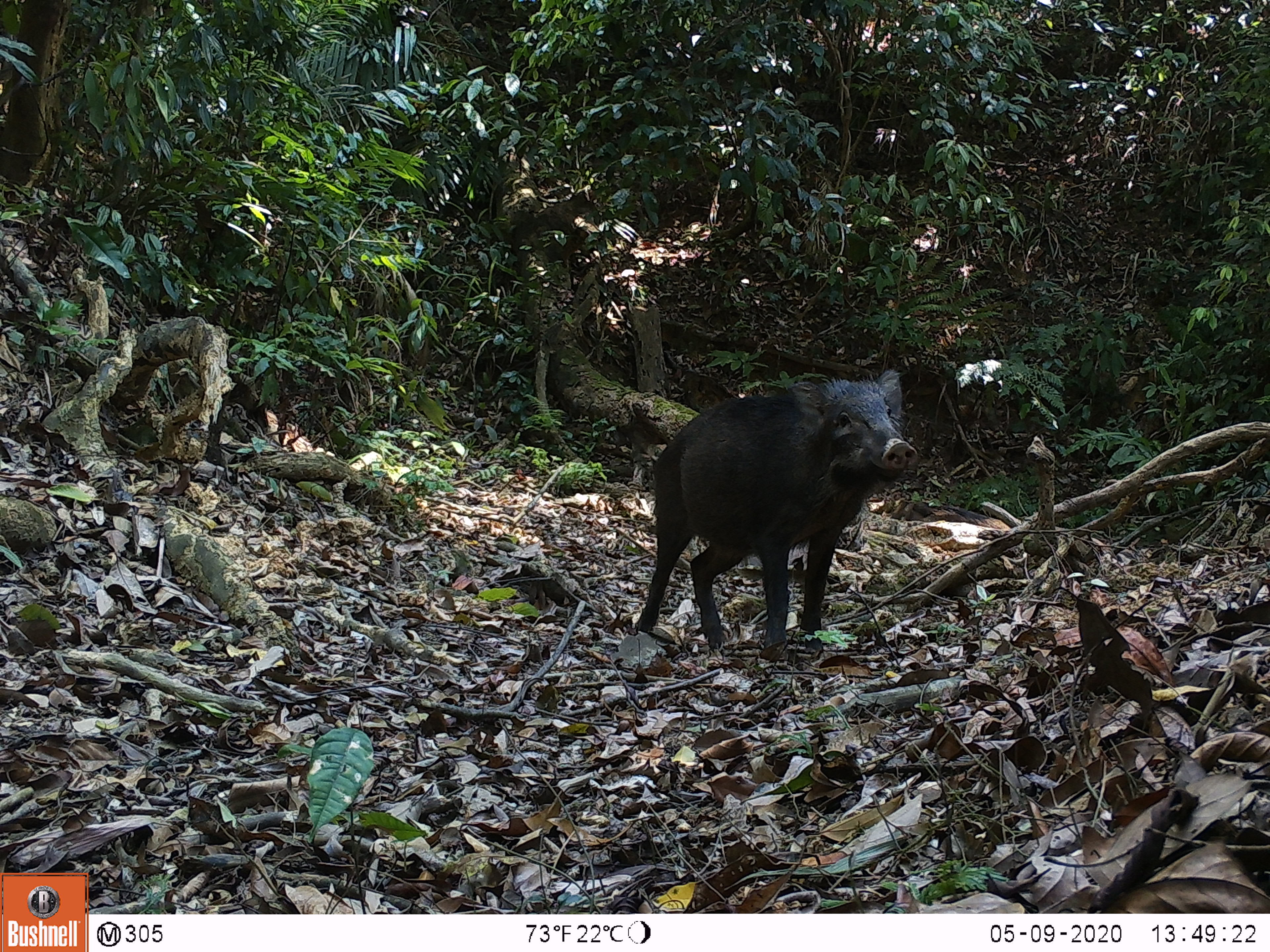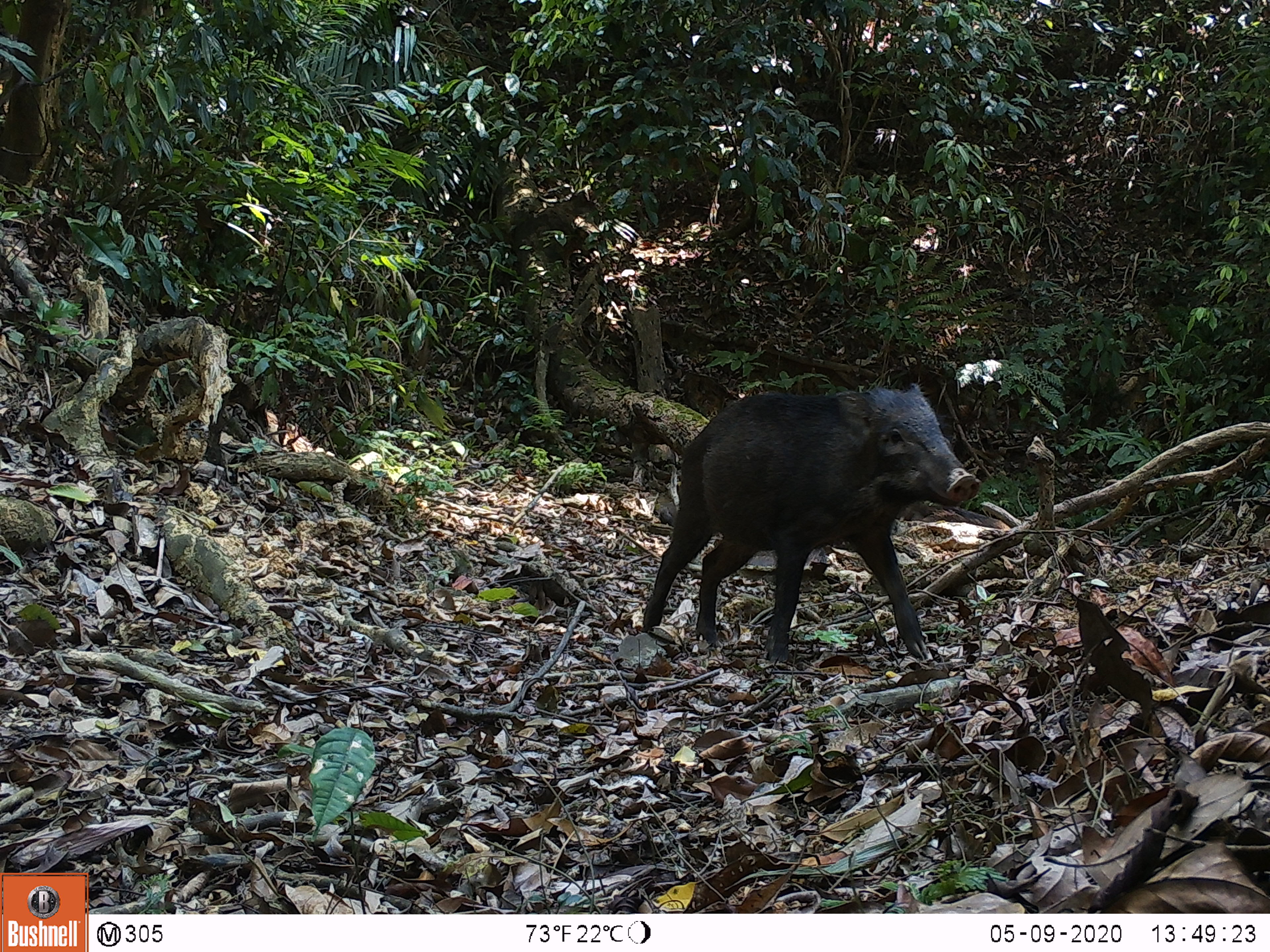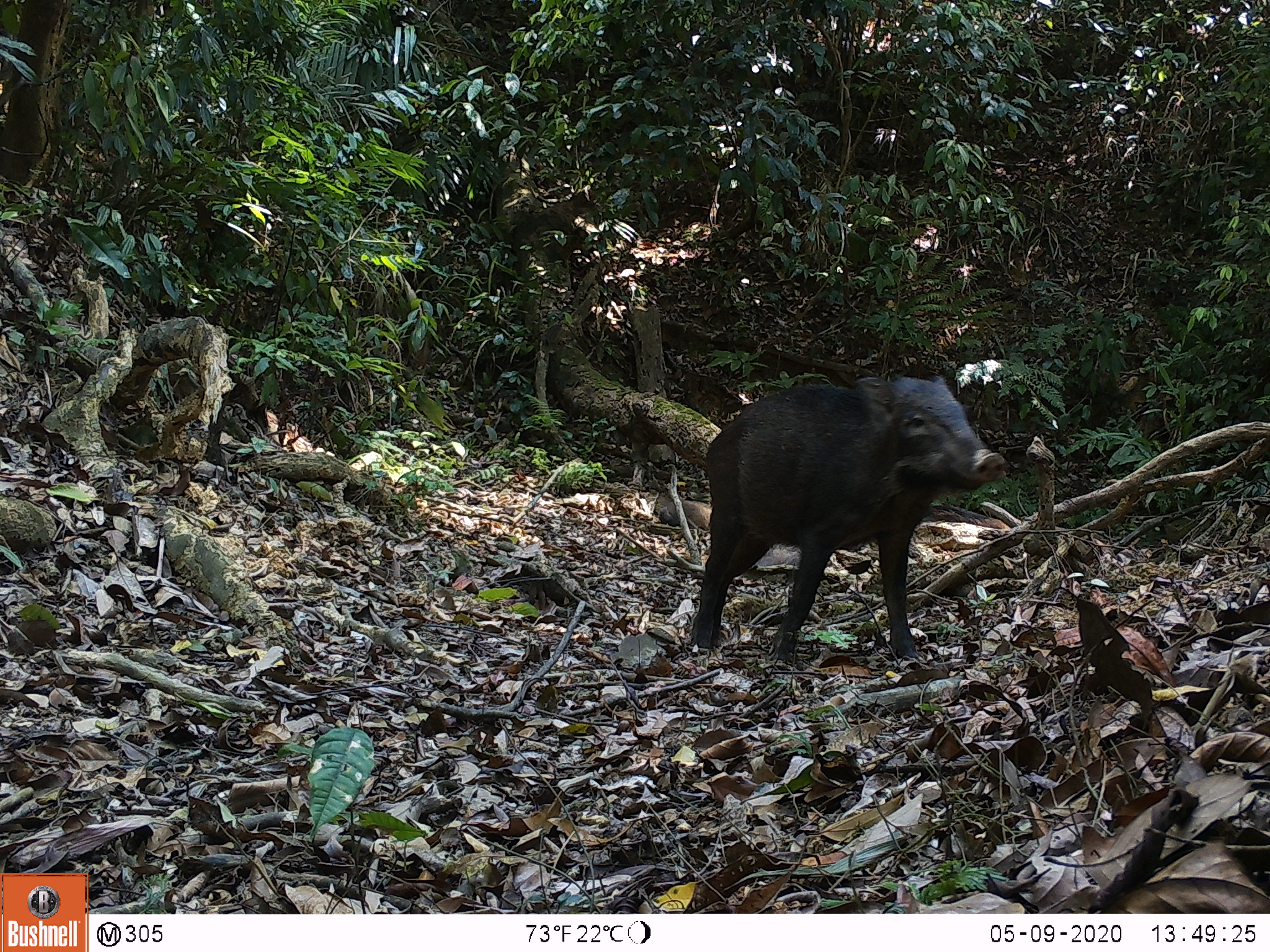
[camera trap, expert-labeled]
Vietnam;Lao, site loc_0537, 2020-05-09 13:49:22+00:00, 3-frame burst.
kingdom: Animalia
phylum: Chordata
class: Mammalia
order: Artiodactyla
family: Suidae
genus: Sus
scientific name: Sus scrofa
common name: eurasian wild pig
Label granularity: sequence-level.